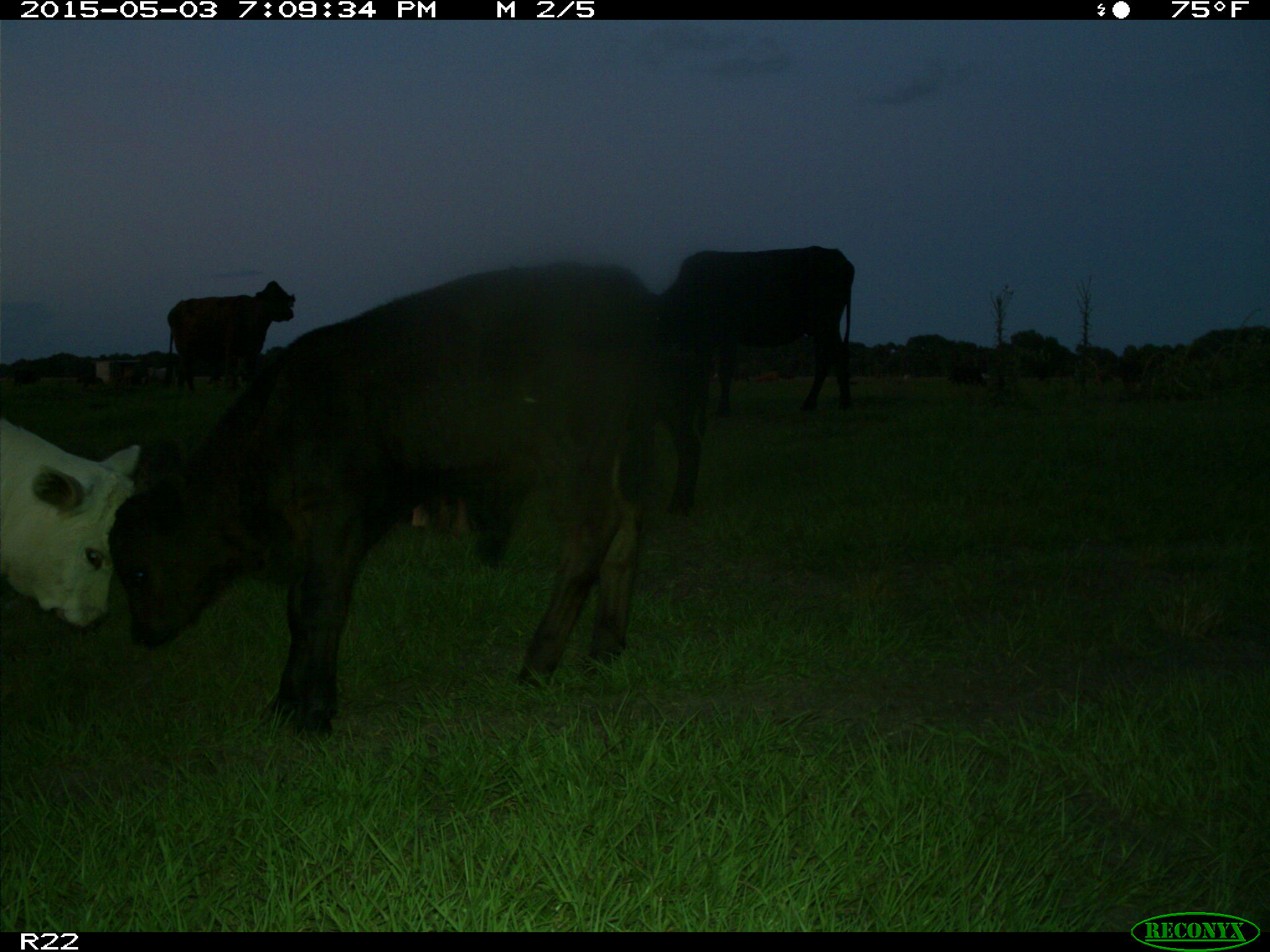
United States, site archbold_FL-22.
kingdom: Animalia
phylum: Chordata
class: Mammalia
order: Artiodactyla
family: Bovidae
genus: Bos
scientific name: Bos taurus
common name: domestic cow